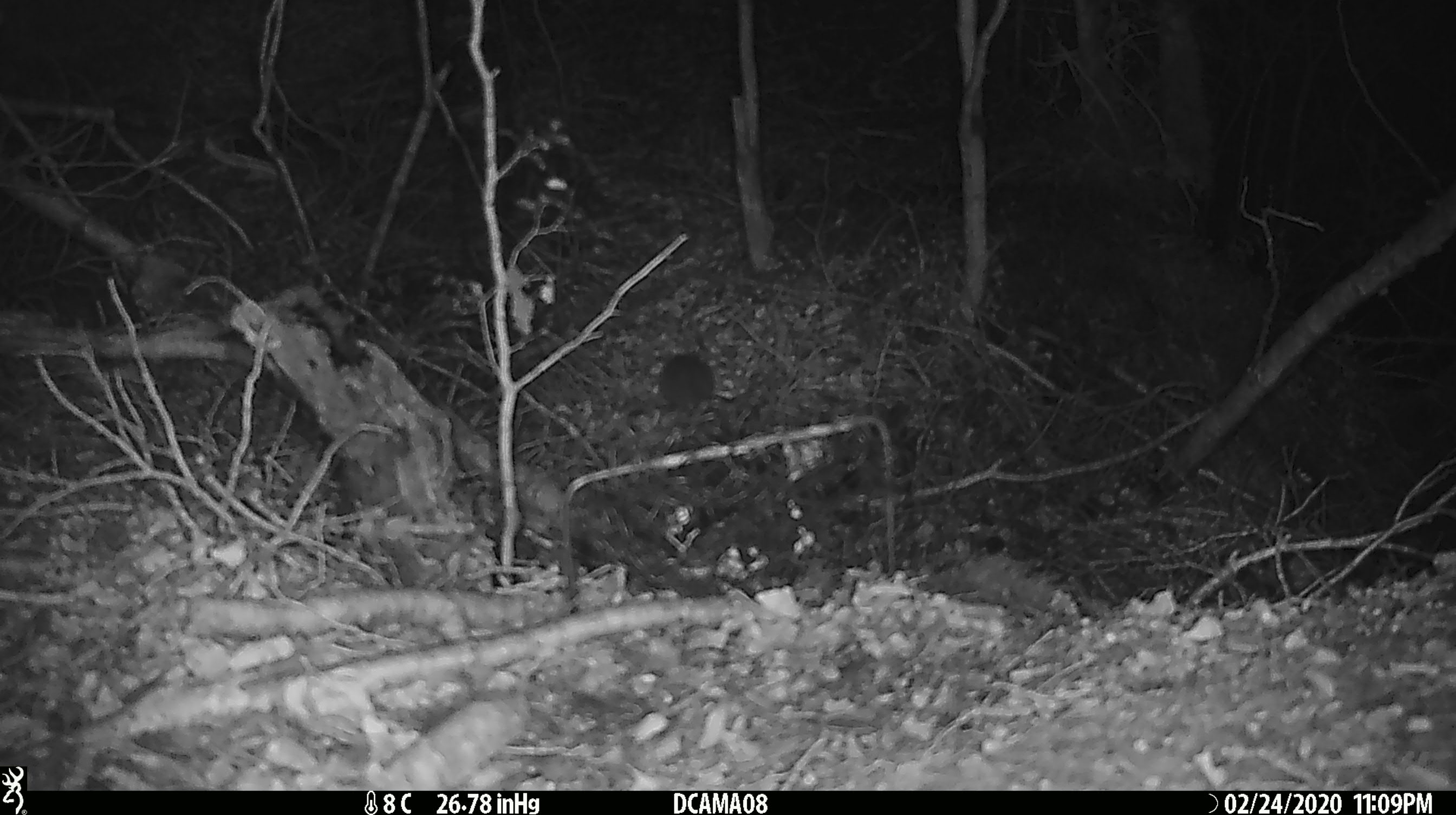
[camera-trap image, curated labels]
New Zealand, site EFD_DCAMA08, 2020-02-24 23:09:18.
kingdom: Animalia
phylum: Chordata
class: Mammalia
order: Rodentia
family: Muridae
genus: Mus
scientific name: Mus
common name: mouse